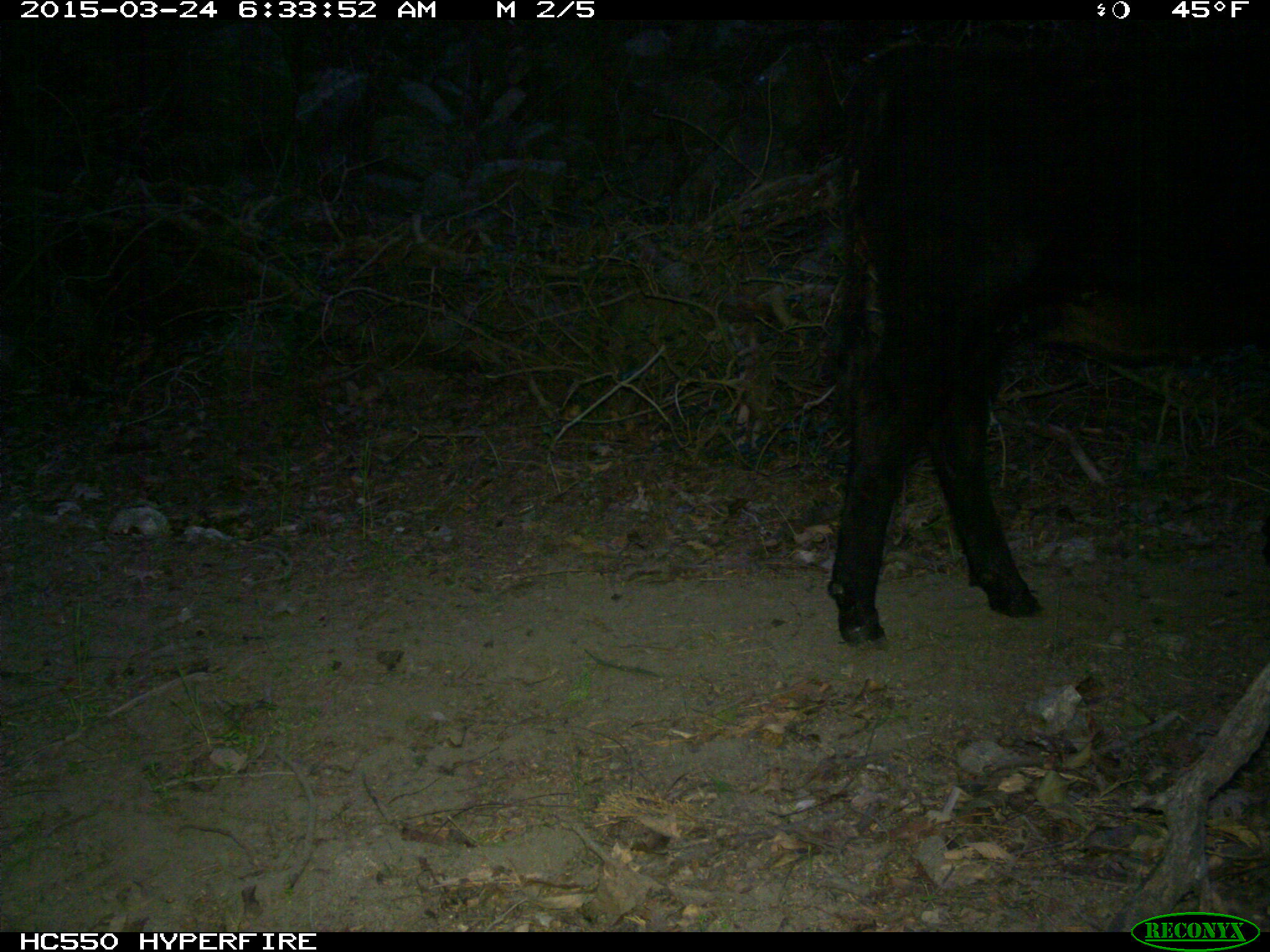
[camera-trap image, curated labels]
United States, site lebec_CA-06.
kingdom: Animalia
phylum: Chordata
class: Mammalia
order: Artiodactyla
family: Bovidae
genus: Bos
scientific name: Bos taurus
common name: domestic cow